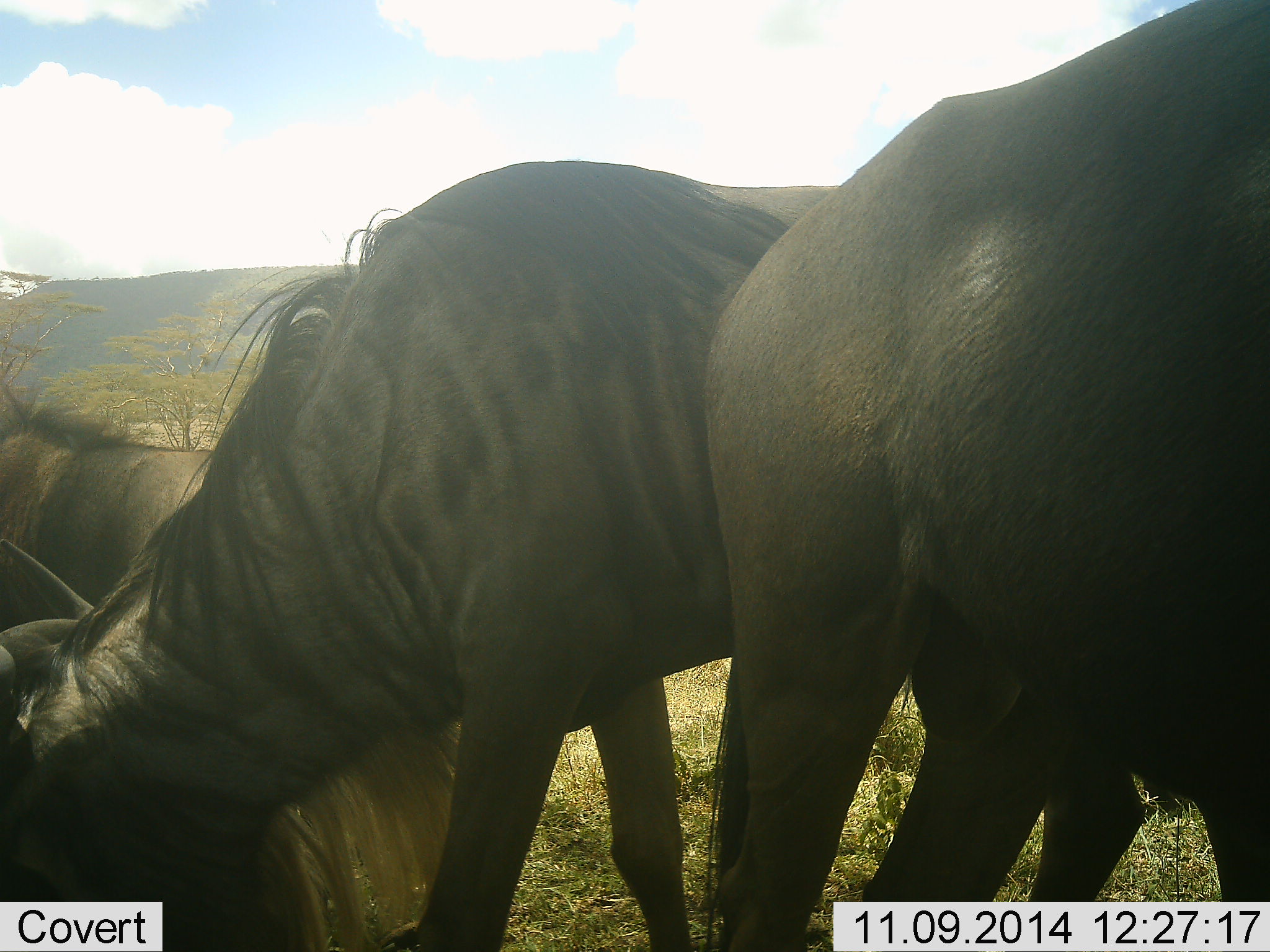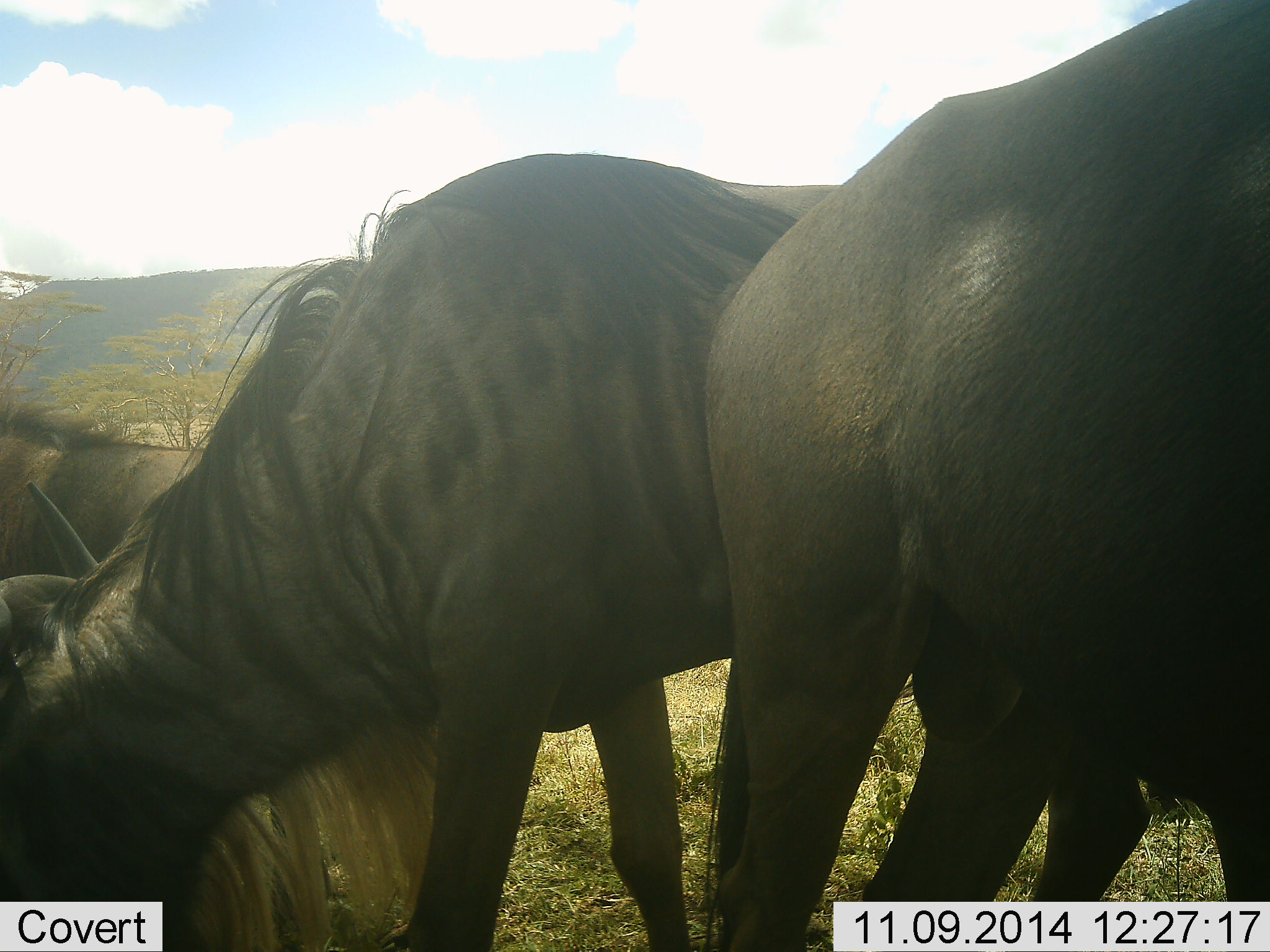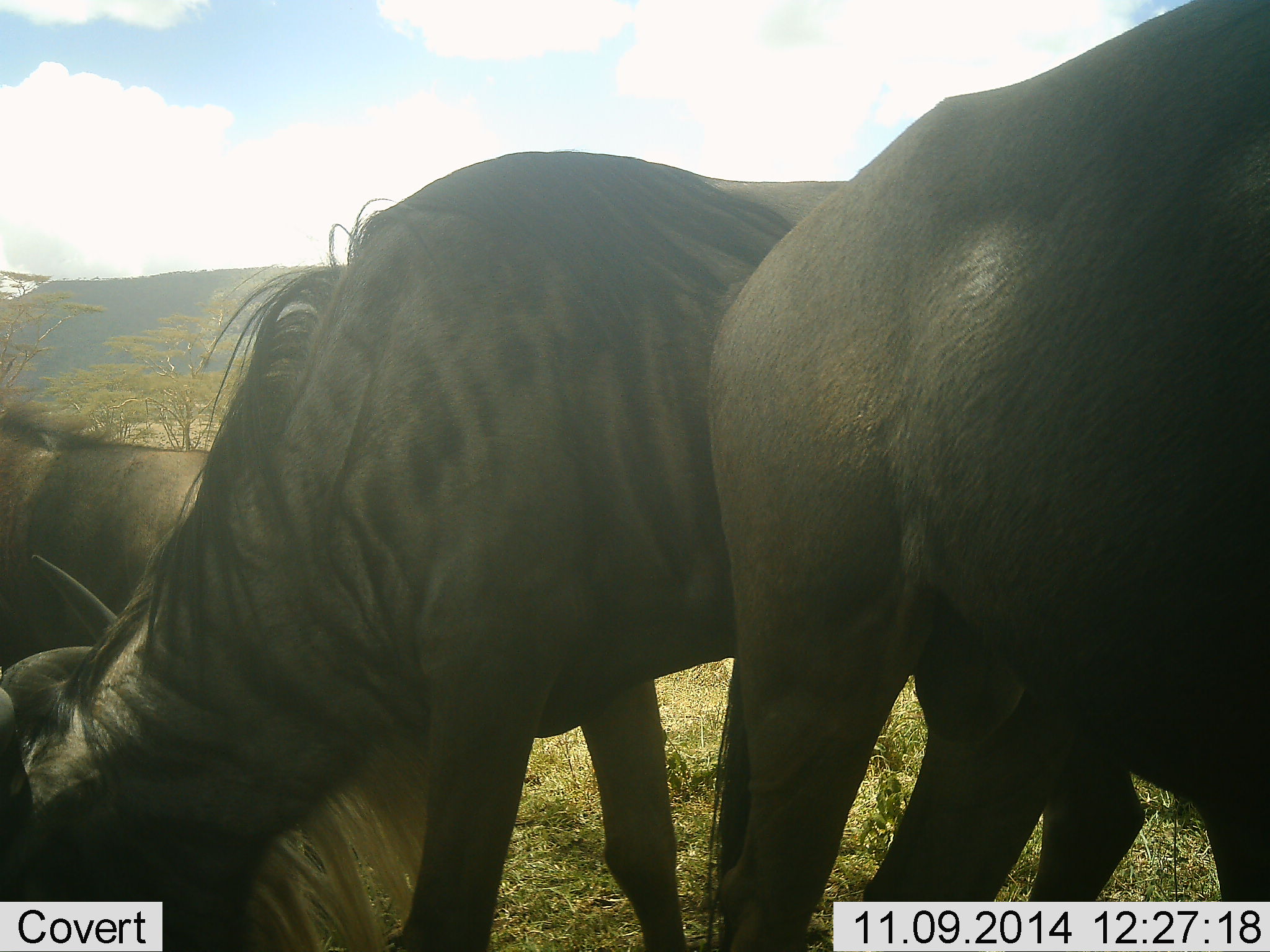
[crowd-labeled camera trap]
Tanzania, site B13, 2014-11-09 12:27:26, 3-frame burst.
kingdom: Animalia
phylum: Chordata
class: Mammalia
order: Artiodactyla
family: Bovidae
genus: Connochaetes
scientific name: Connochaetes taurinus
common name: blue wildebeest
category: wildebeest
Wildebeest (blue wildebeest) (Connochaetes taurinus), count 3. Behavior (volunteer vote fractions): standing 80%, resting 0%, moving 0%, interacting 0%. Young present (vote fraction): 0%. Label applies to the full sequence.